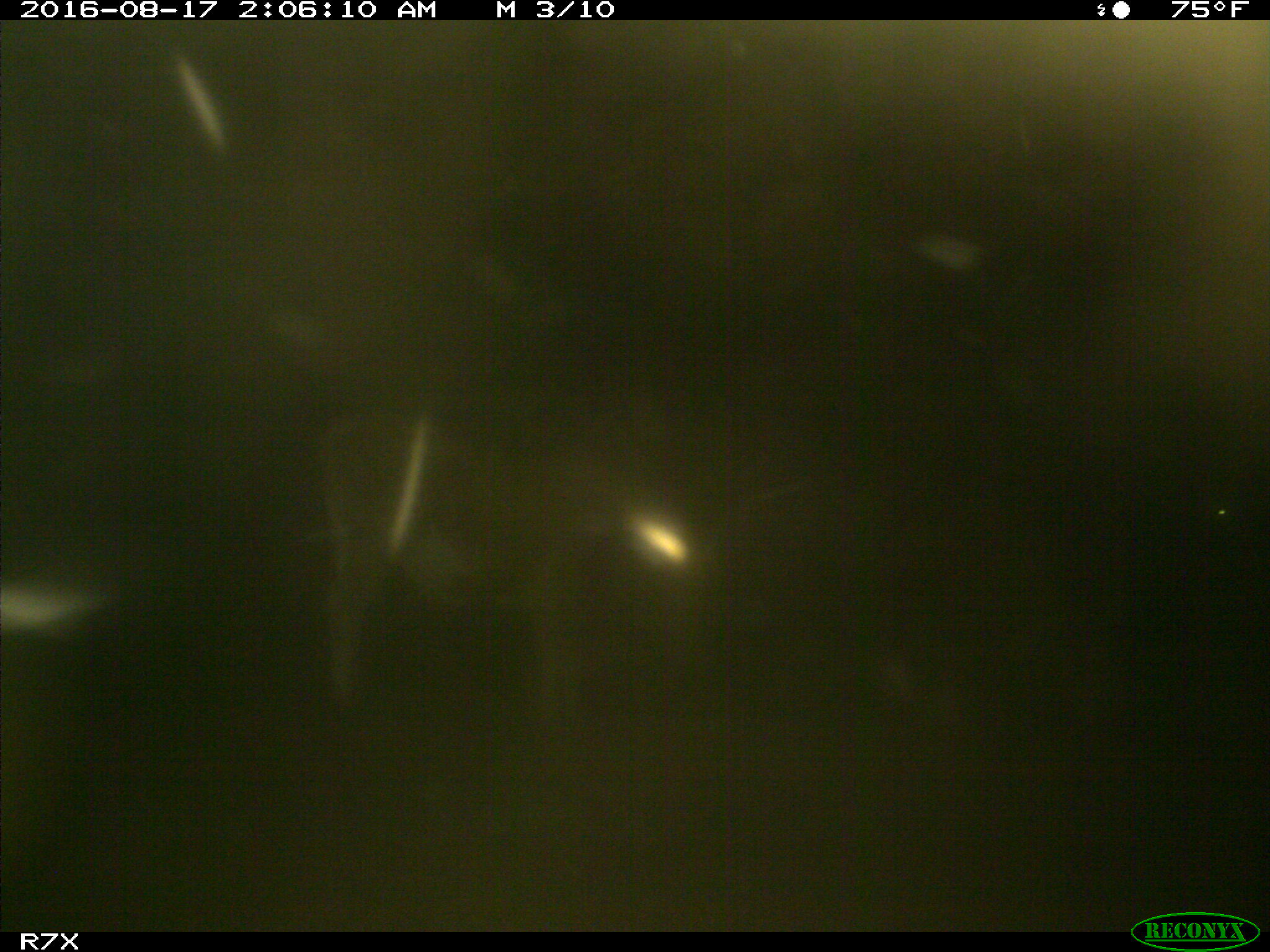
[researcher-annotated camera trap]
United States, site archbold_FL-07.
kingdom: Animalia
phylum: Chordata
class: Mammalia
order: Artiodactyla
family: Bovidae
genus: Bos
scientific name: Bos taurus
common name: domestic cow